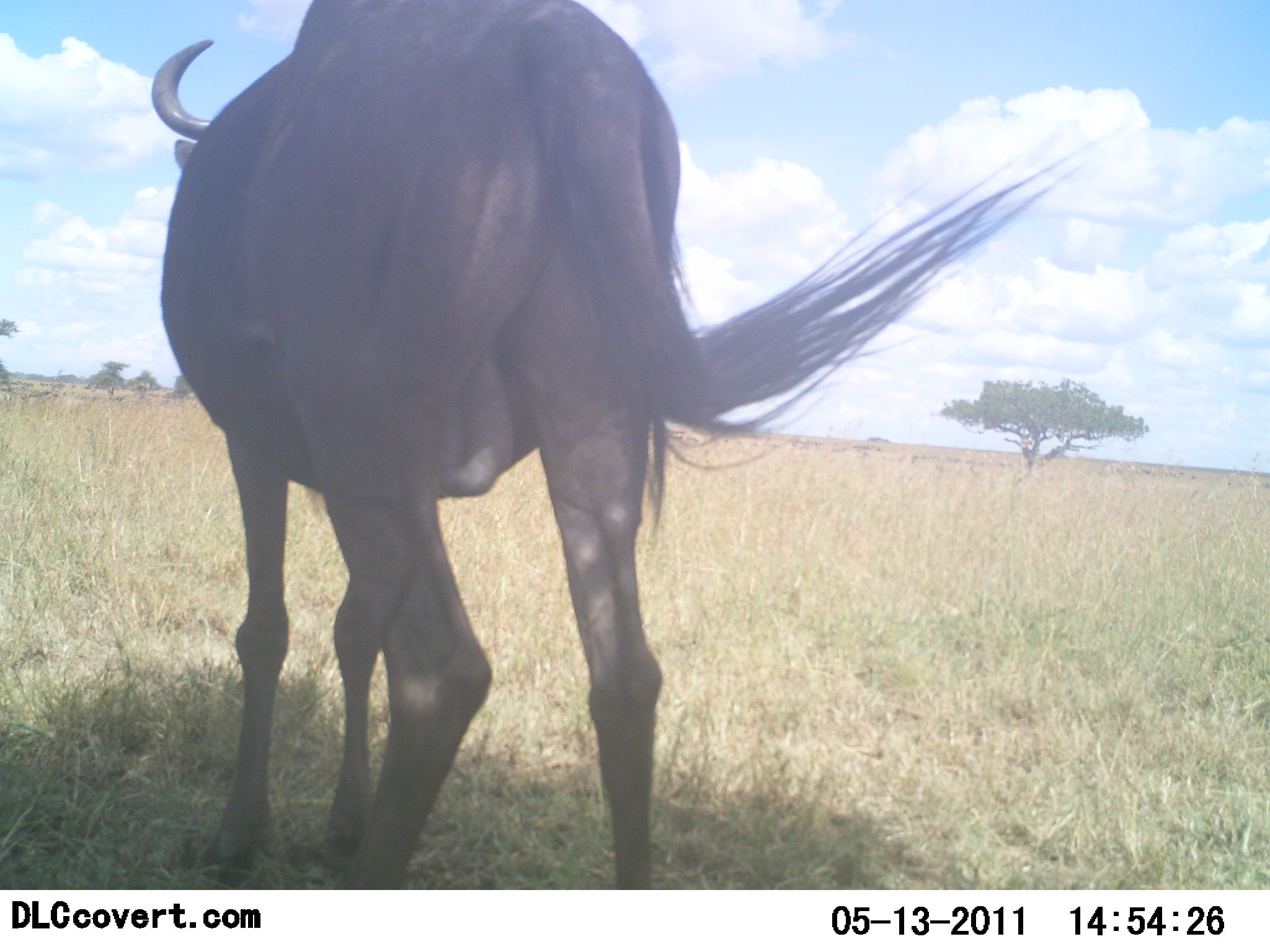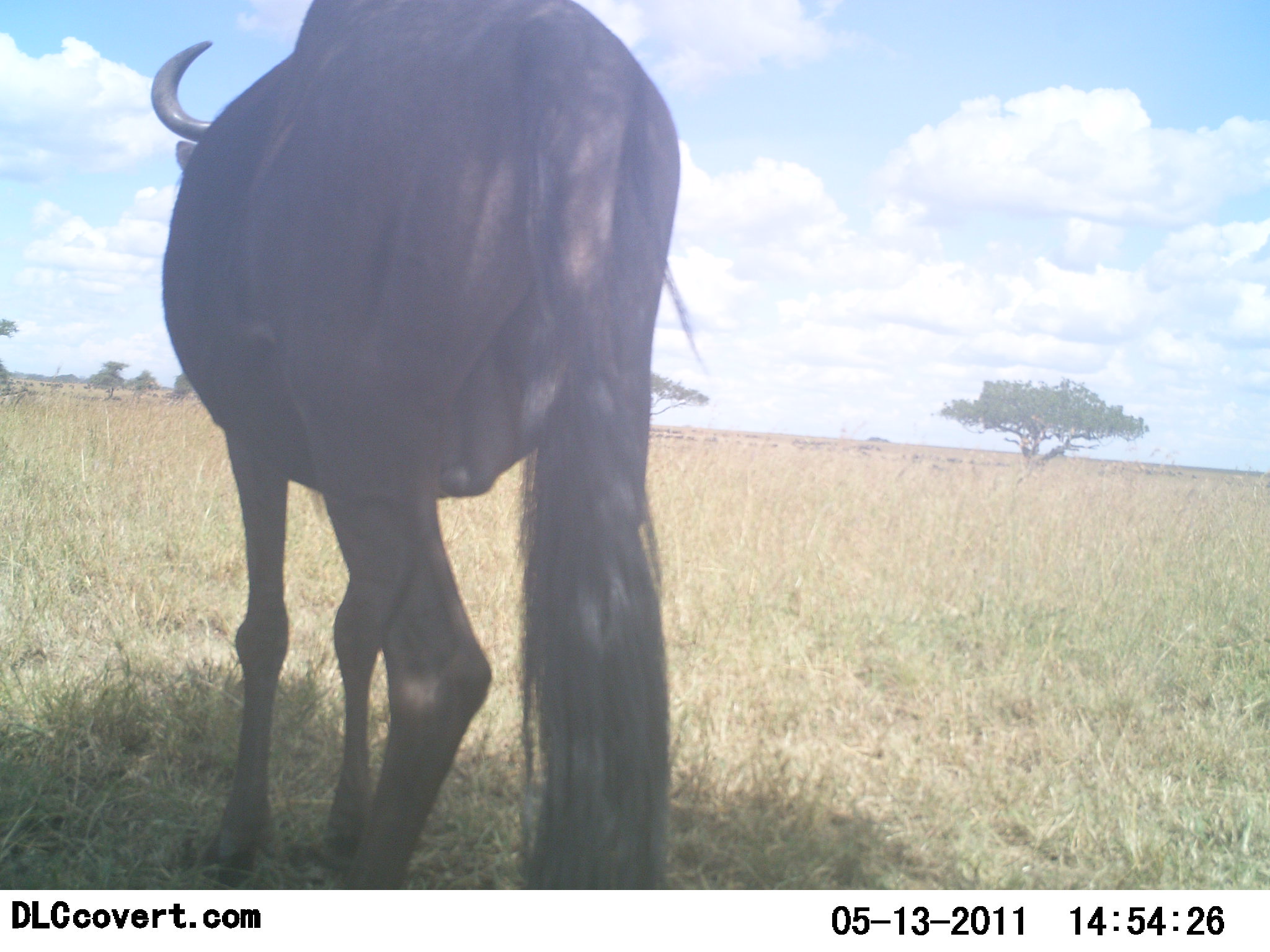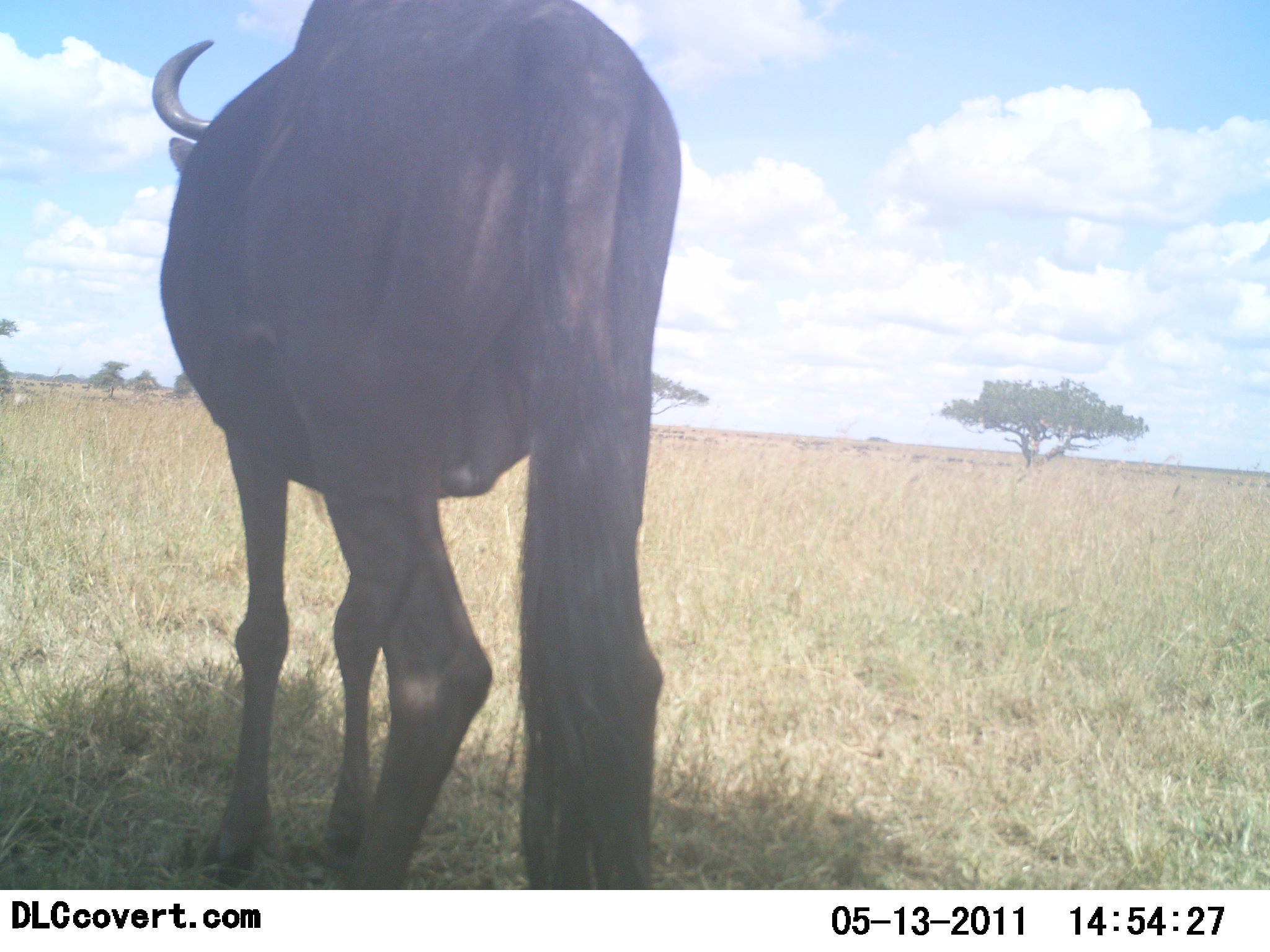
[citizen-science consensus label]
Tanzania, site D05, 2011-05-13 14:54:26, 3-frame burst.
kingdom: Animalia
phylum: Chordata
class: Mammalia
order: Artiodactyla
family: Bovidae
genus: Connochaetes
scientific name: Connochaetes taurinus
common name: blue wildebeest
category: wildebeest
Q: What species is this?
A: Wildebeest (blue wildebeest) (Connochaetes taurinus).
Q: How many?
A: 1.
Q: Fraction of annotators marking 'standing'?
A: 100%.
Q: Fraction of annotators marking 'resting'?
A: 7%.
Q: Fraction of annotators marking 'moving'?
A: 7%.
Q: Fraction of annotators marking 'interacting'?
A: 0%.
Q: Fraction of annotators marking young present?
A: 0%.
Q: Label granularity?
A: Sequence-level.